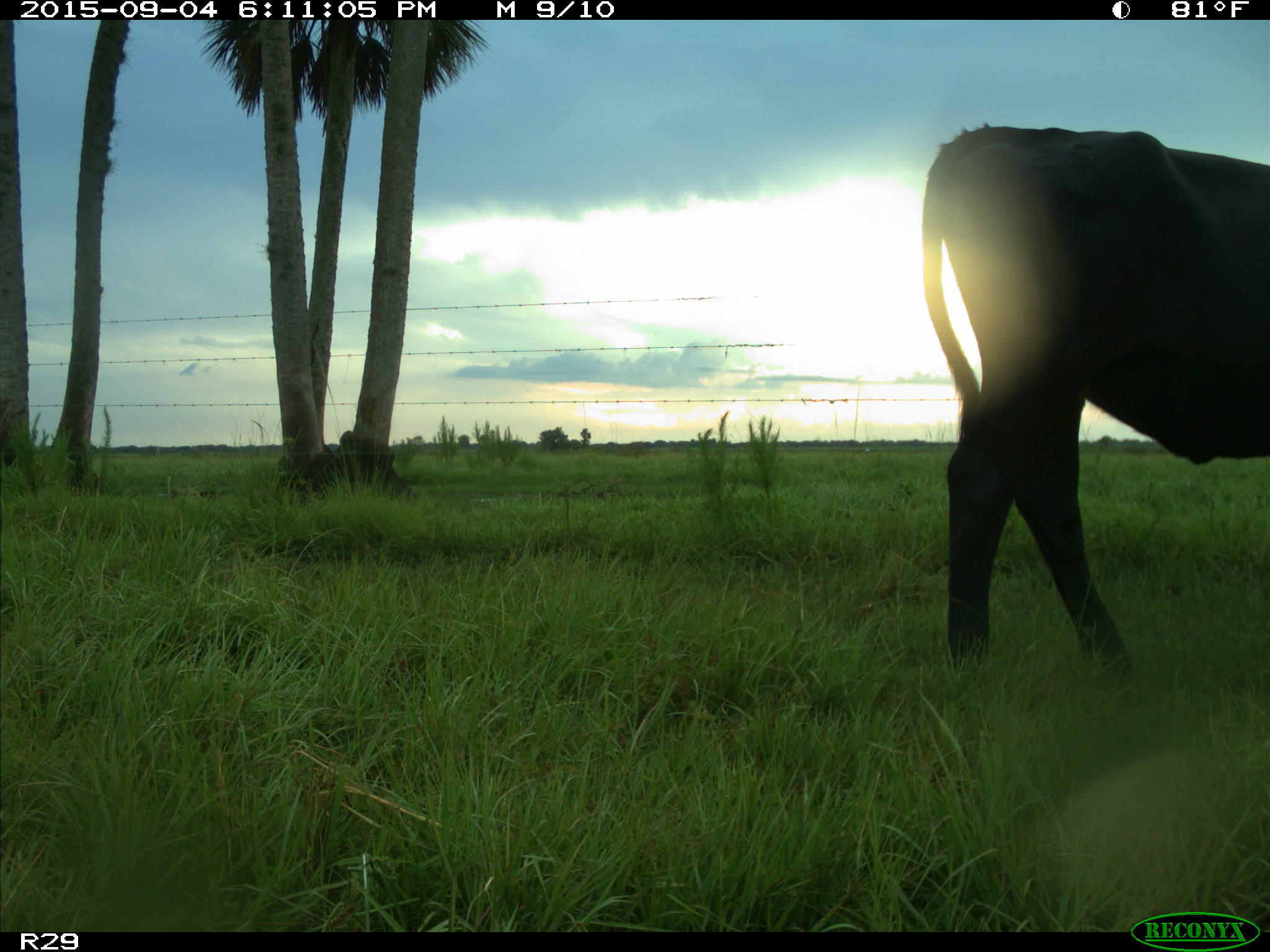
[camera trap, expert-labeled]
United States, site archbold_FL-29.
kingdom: Animalia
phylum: Chordata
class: Mammalia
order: Artiodactyla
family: Bovidae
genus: Bos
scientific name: Bos taurus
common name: domestic cow